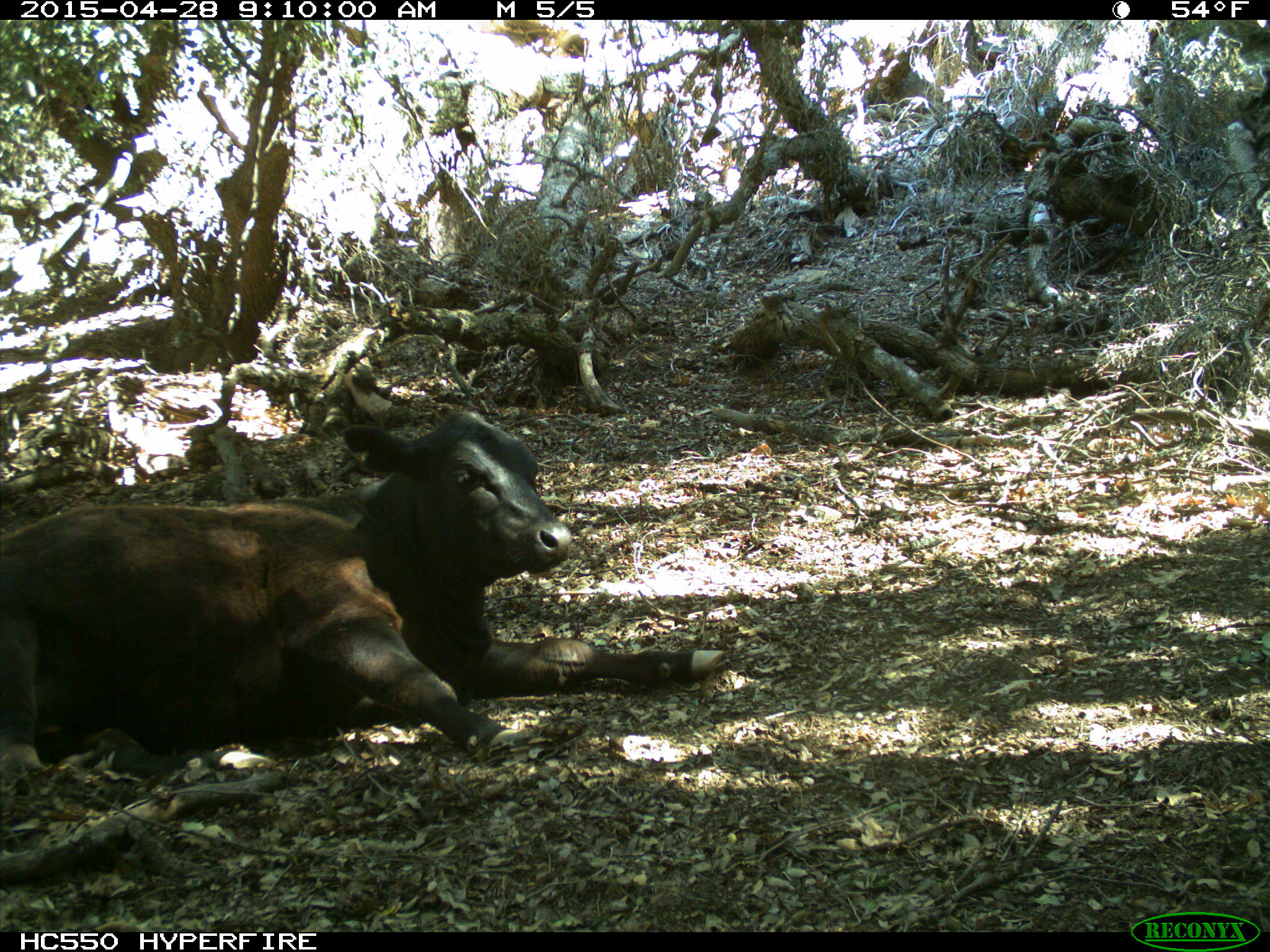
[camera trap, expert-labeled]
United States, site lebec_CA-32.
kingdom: Animalia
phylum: Chordata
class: Mammalia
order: Artiodactyla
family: Bovidae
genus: Bos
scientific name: Bos taurus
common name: domestic cow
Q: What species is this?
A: Bos taurus (domestic cow).